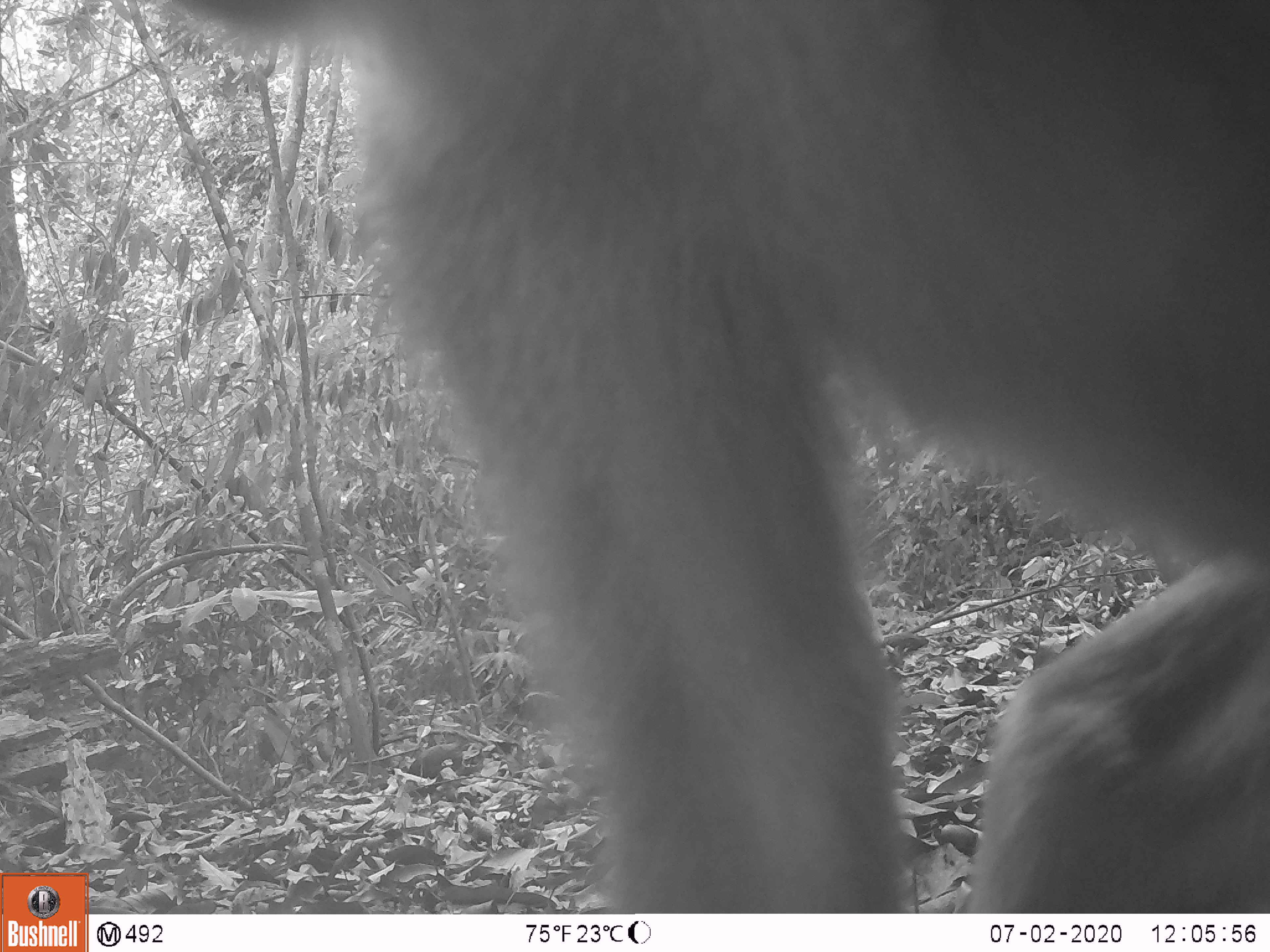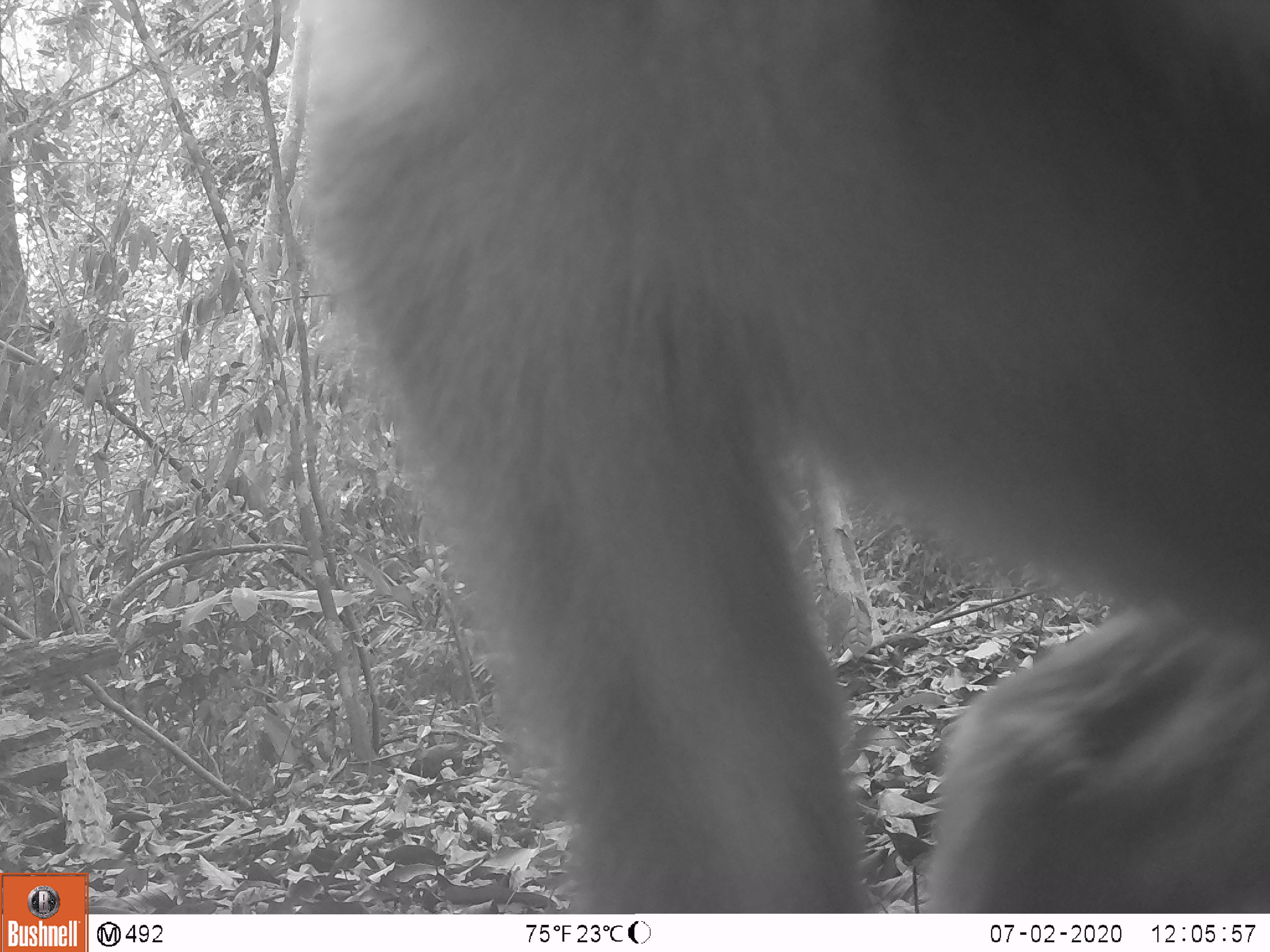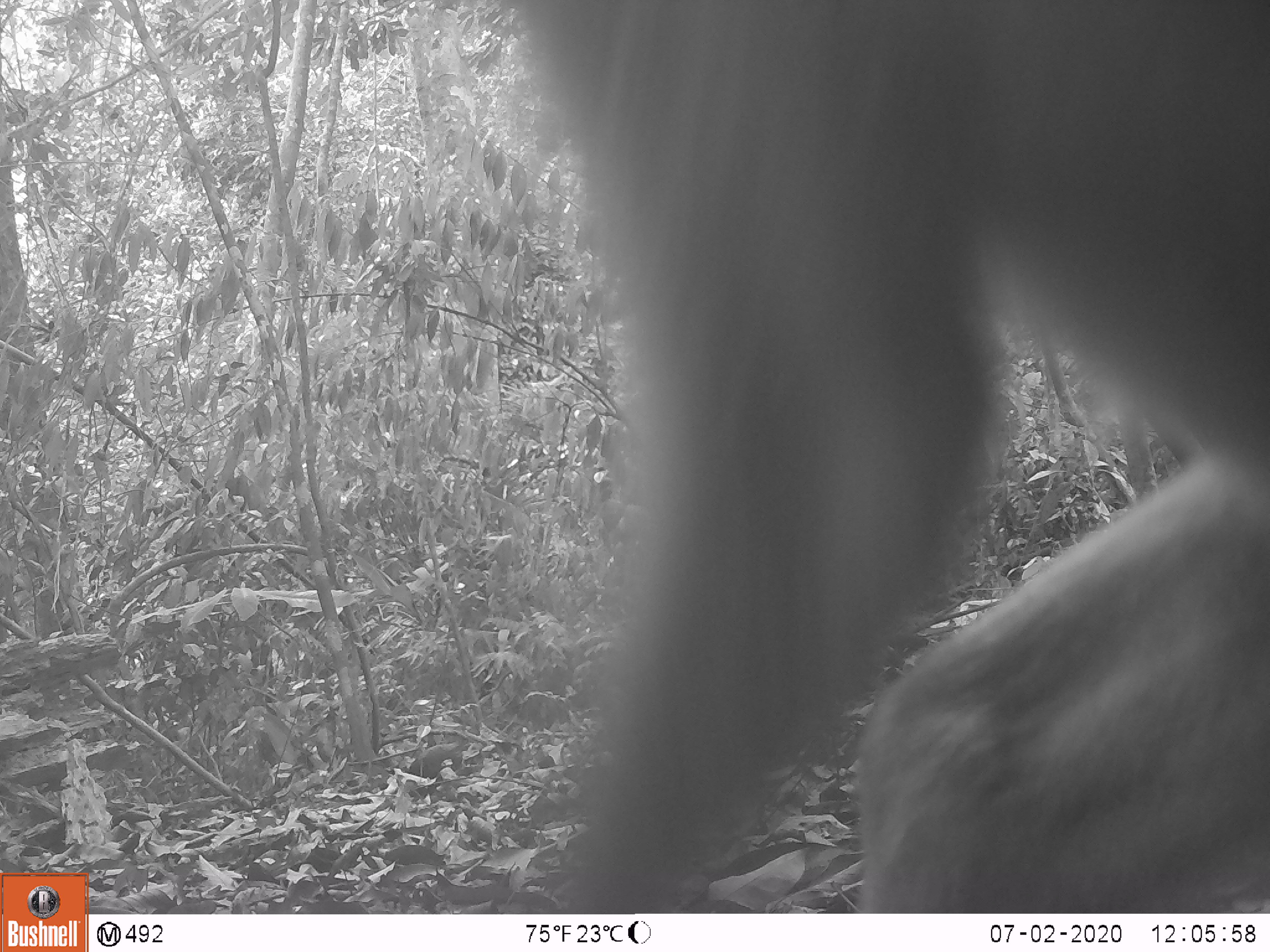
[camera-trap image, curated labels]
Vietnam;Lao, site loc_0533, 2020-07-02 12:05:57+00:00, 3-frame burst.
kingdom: Animalia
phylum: Chordata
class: Mammalia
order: Primates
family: Cercopithecidae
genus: Macaca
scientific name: Macaca nemestrina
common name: pig-tailed macaque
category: pig tailed macaque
Pig tailed macaque (pig-tailed macaque) (Macaca nemestrina). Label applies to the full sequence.